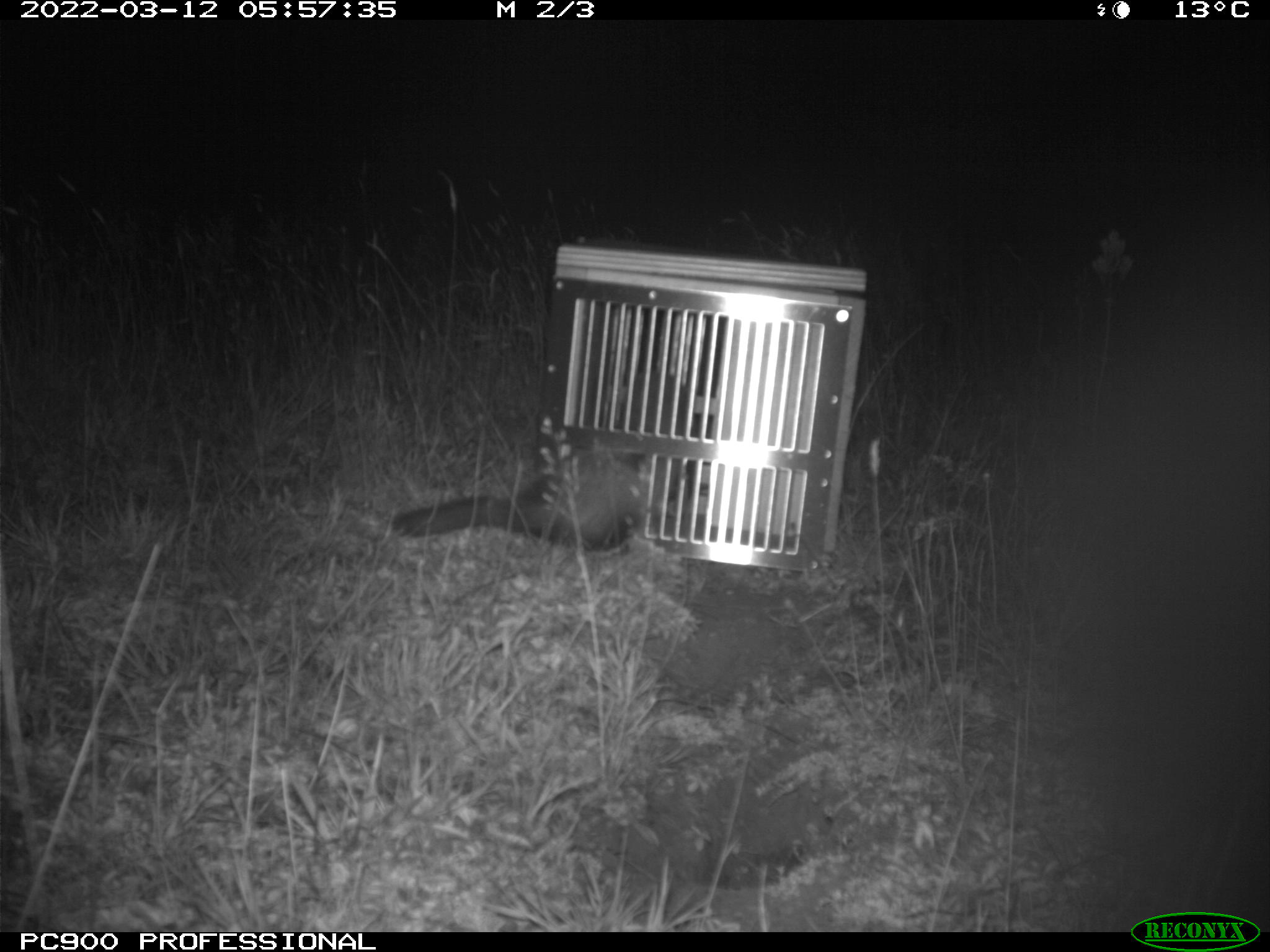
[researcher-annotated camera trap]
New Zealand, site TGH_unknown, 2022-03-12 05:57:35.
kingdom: Animalia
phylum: Chordata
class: Mammalia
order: Carnivora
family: Mustelidae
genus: Mustela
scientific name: Mustela furo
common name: ferret